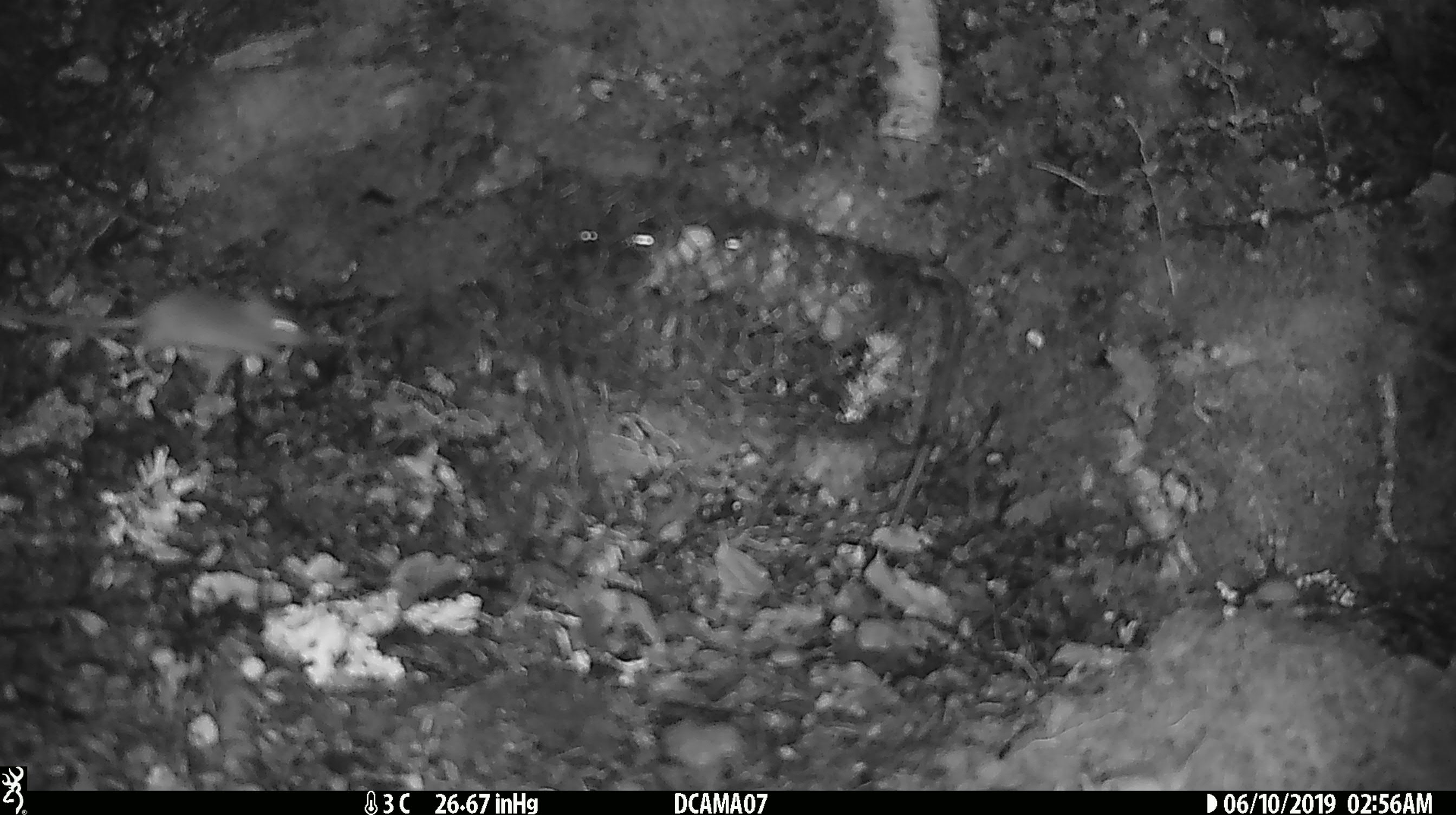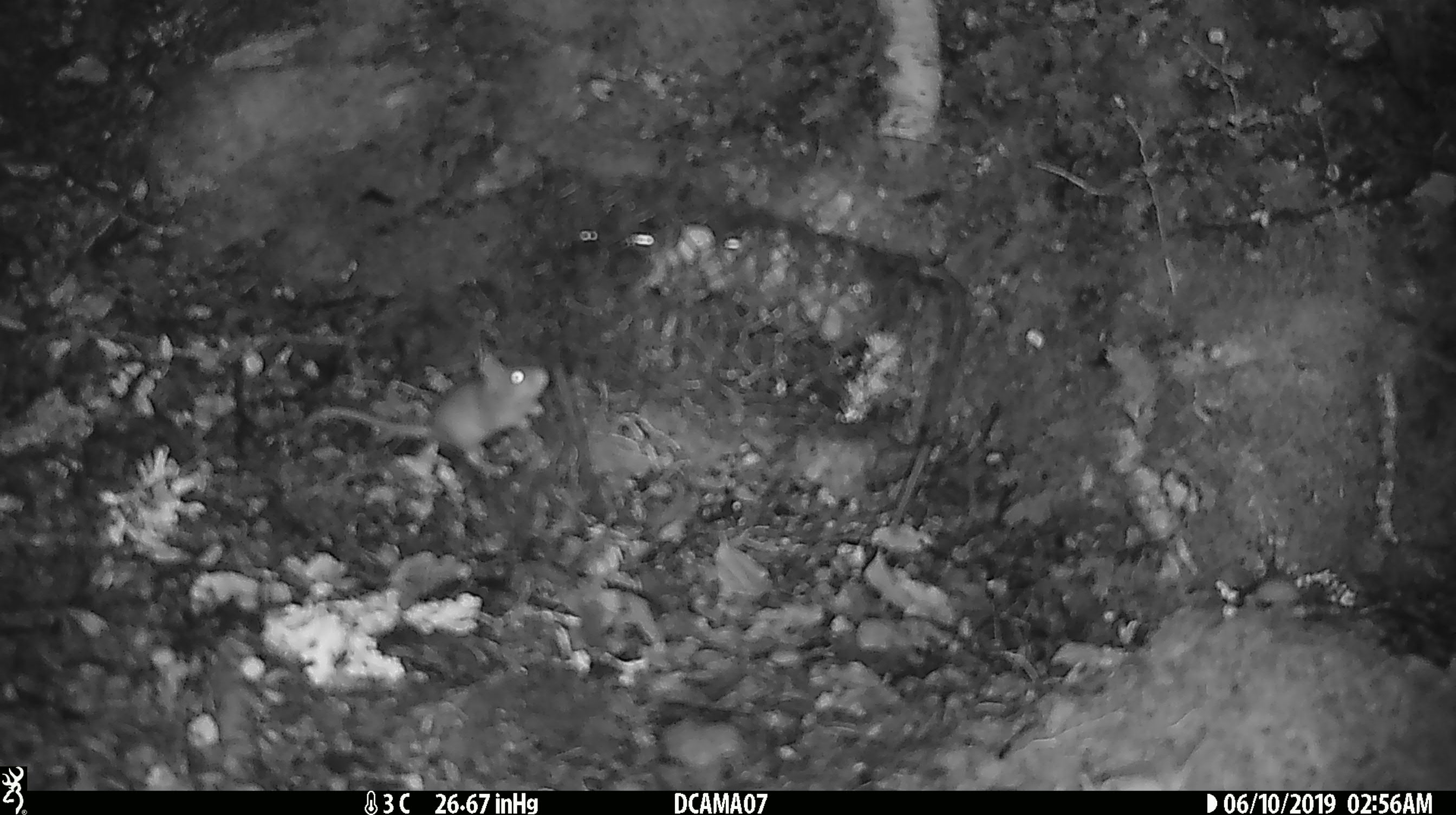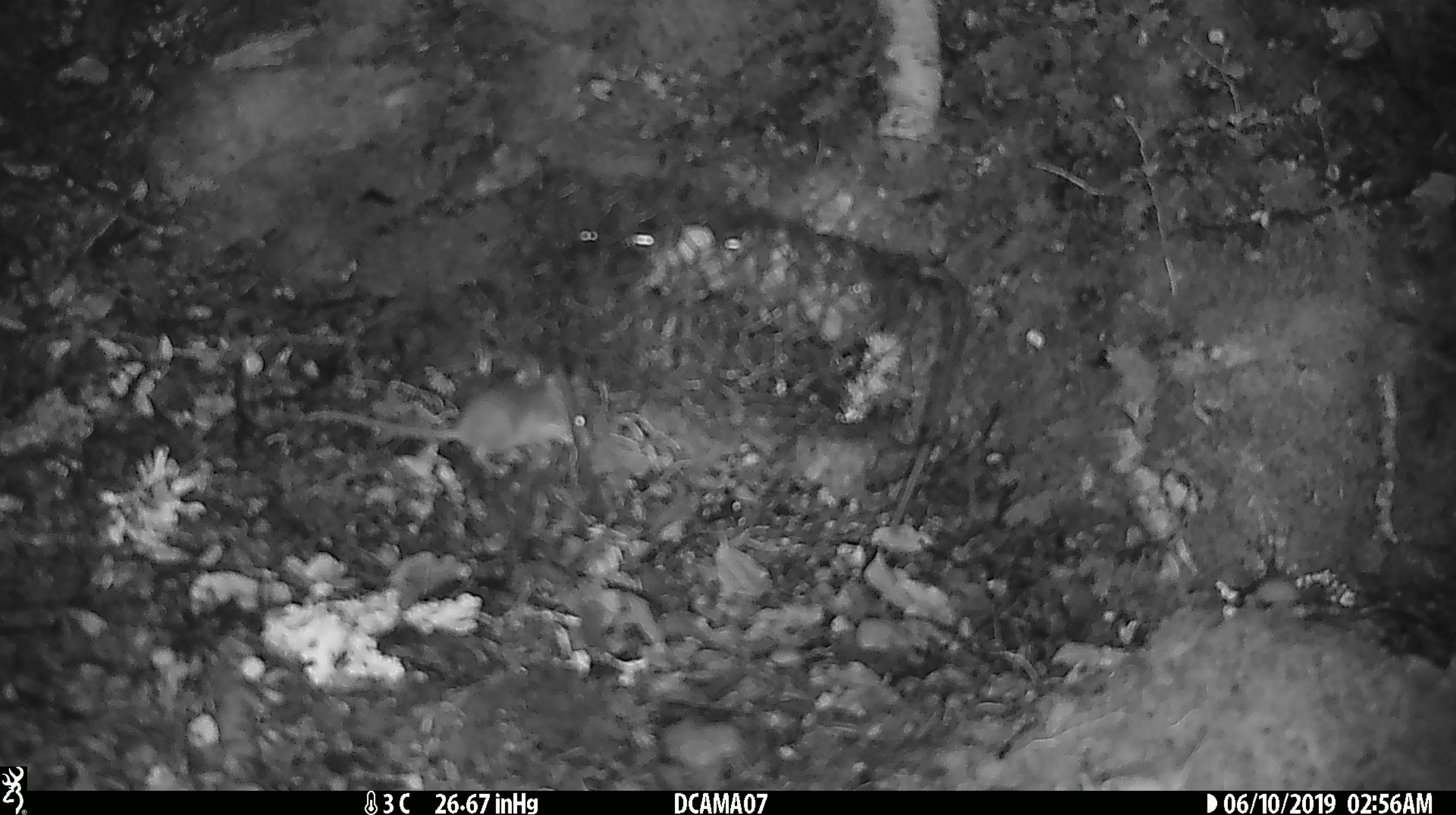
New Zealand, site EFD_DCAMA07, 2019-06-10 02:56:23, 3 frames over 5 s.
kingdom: Animalia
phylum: Chordata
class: Mammalia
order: Rodentia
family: Muridae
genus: Mus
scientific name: Mus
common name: mouse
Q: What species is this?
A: Mouse (Mus).